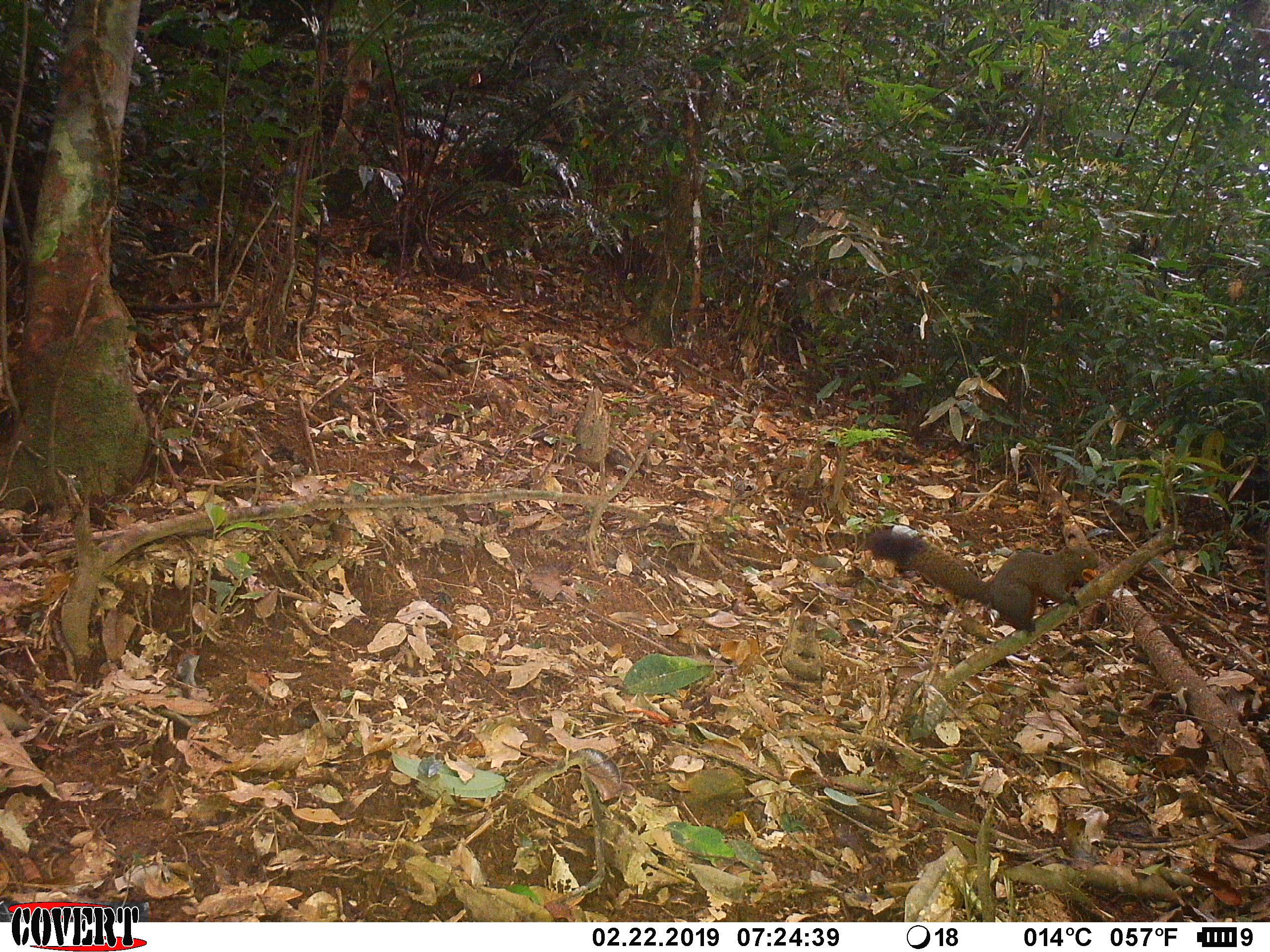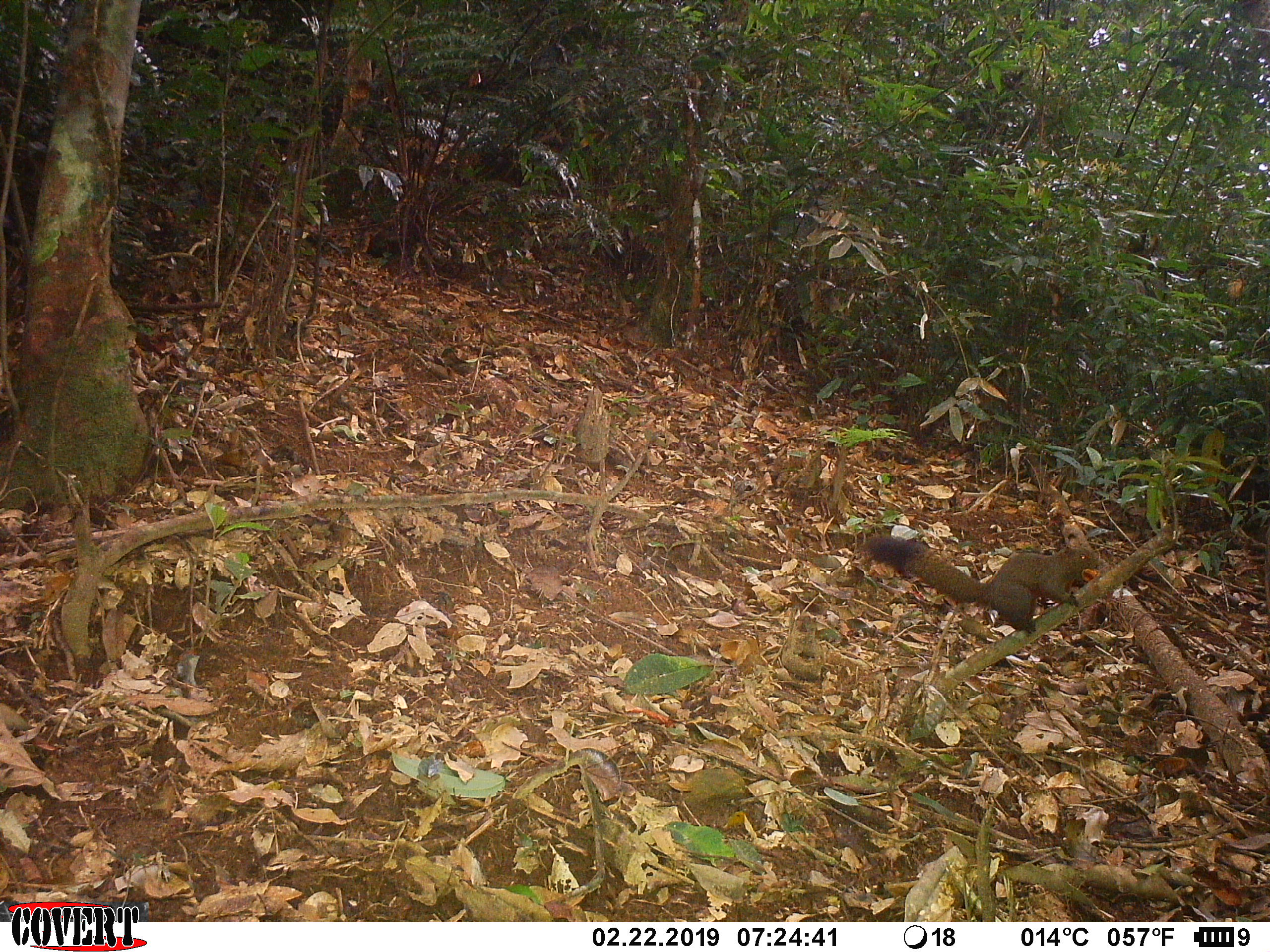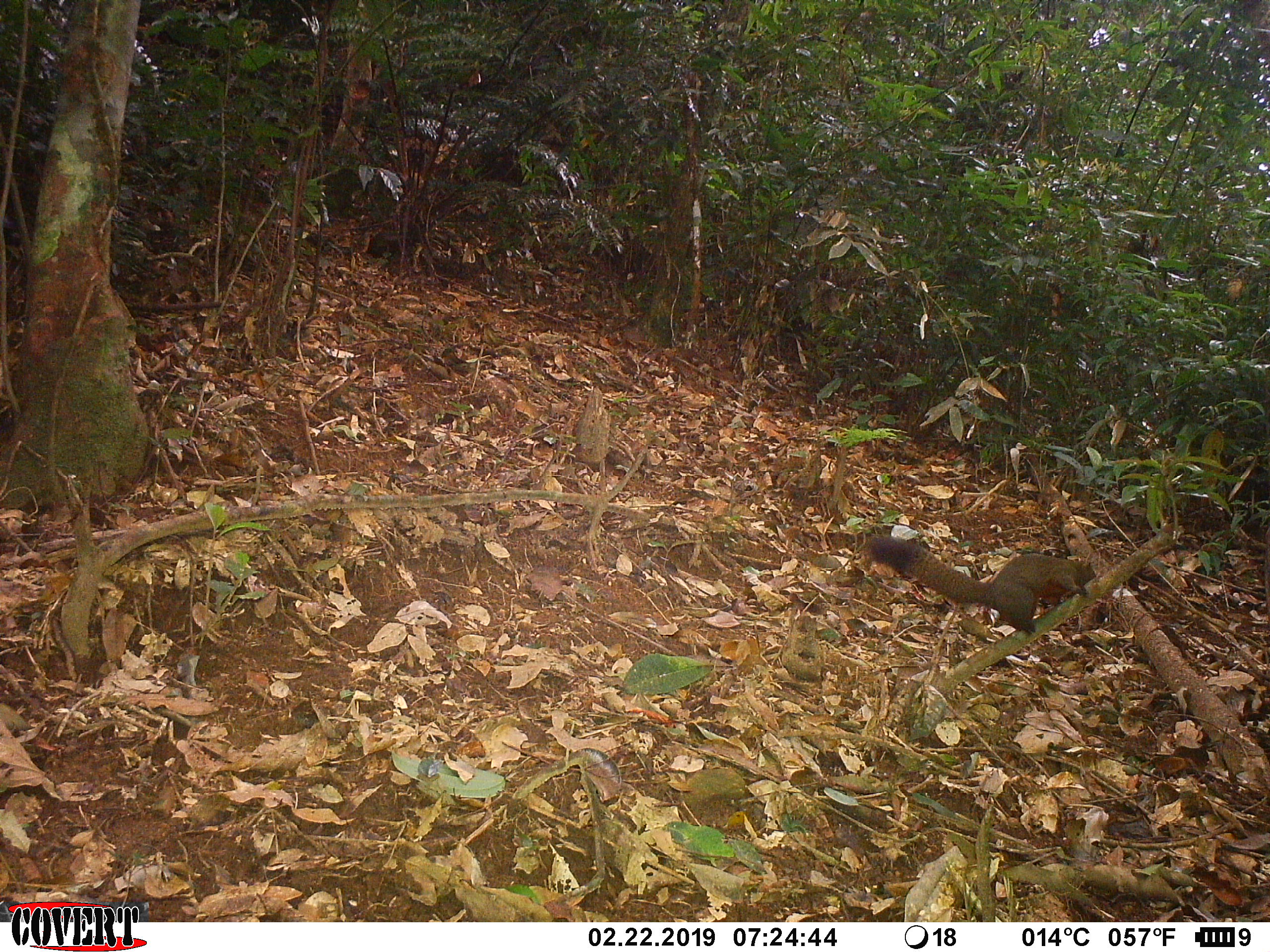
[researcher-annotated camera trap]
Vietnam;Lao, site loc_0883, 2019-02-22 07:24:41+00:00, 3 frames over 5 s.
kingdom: Animalia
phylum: Chordata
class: Mammalia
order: Rodentia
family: Sciuridae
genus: Sciurus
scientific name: Sciurus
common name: squirrel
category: unidentified squirrel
Unidentified squirrel (squirrel) (Sciurus). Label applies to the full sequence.